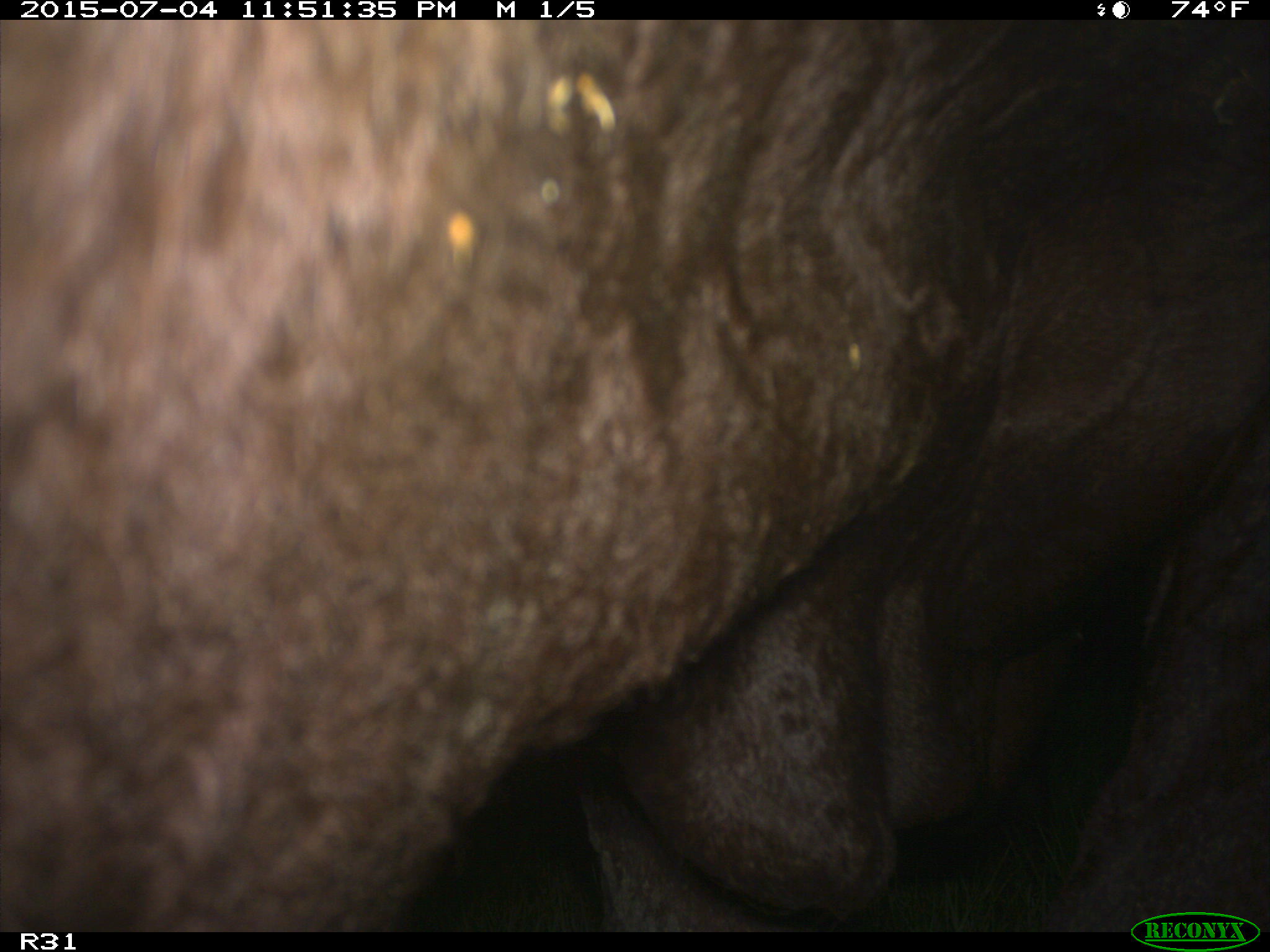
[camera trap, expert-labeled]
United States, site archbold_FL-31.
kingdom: Animalia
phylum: Chordata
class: Mammalia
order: Artiodactyla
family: Bovidae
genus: Bos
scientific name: Bos taurus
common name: domestic cow